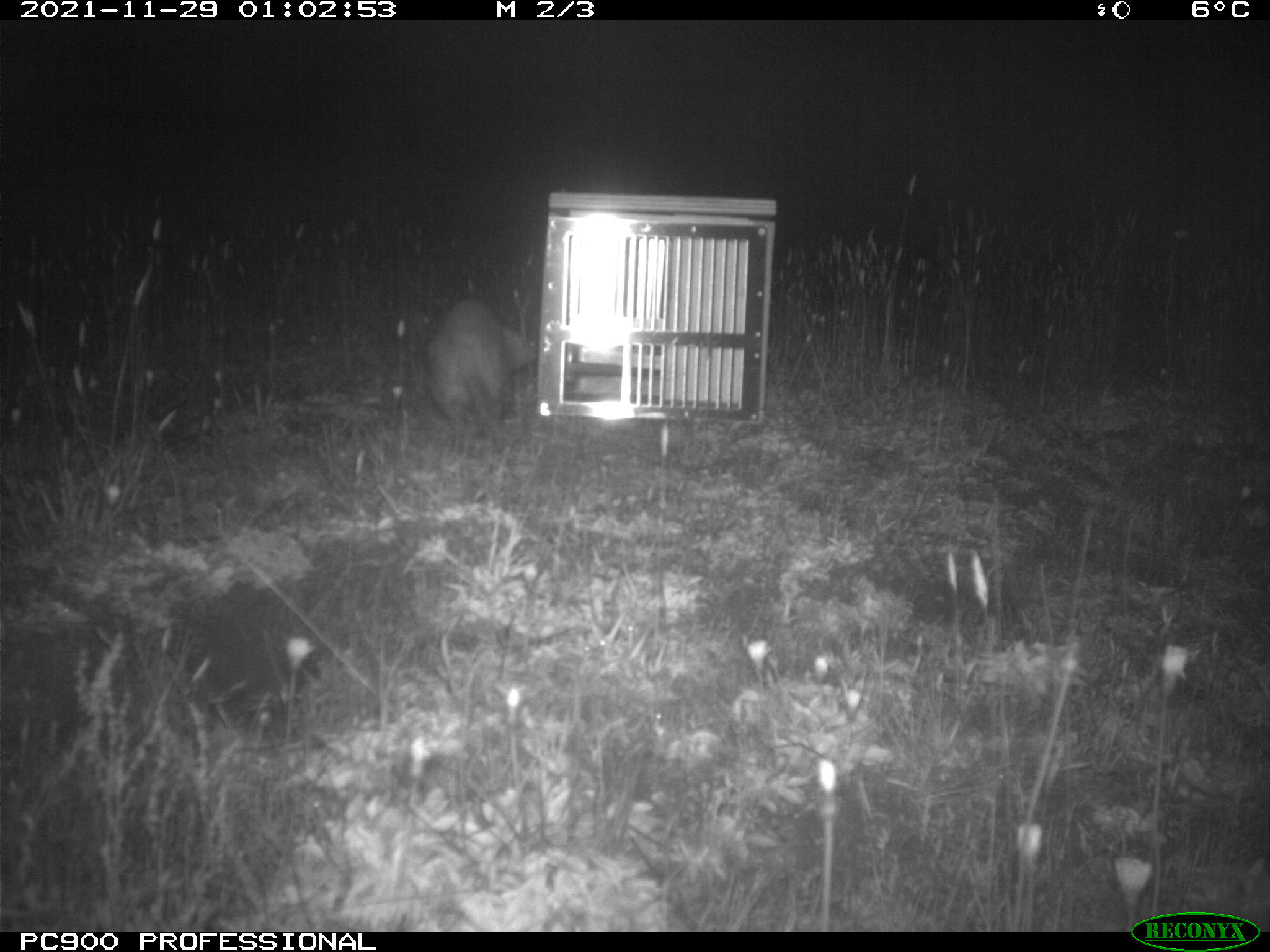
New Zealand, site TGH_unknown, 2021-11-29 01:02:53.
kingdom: Animalia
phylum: Chordata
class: Mammalia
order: Carnivora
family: Mustelidae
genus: Mustela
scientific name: Mustela furo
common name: ferret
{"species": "ferret (Mustela furo)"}